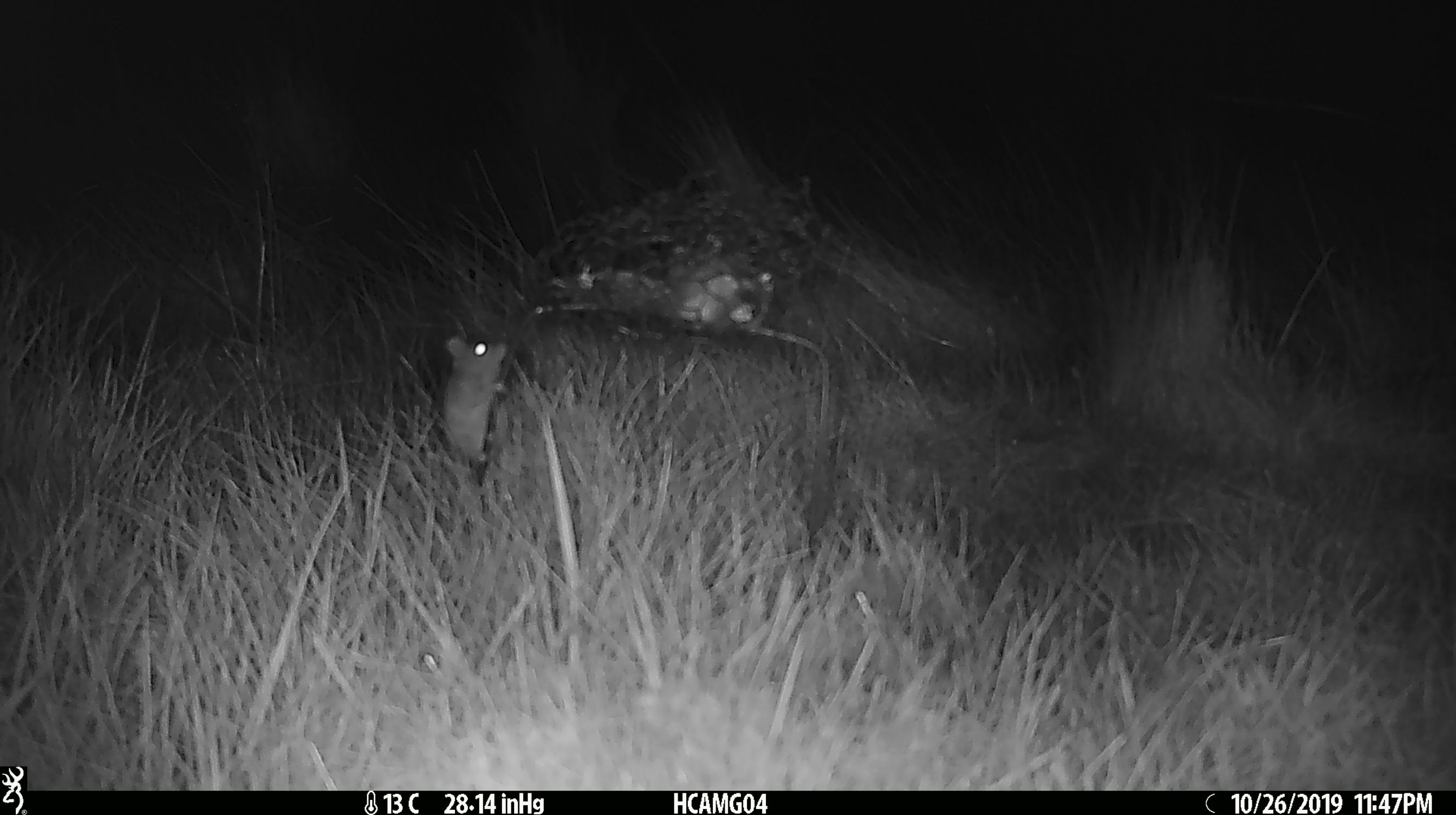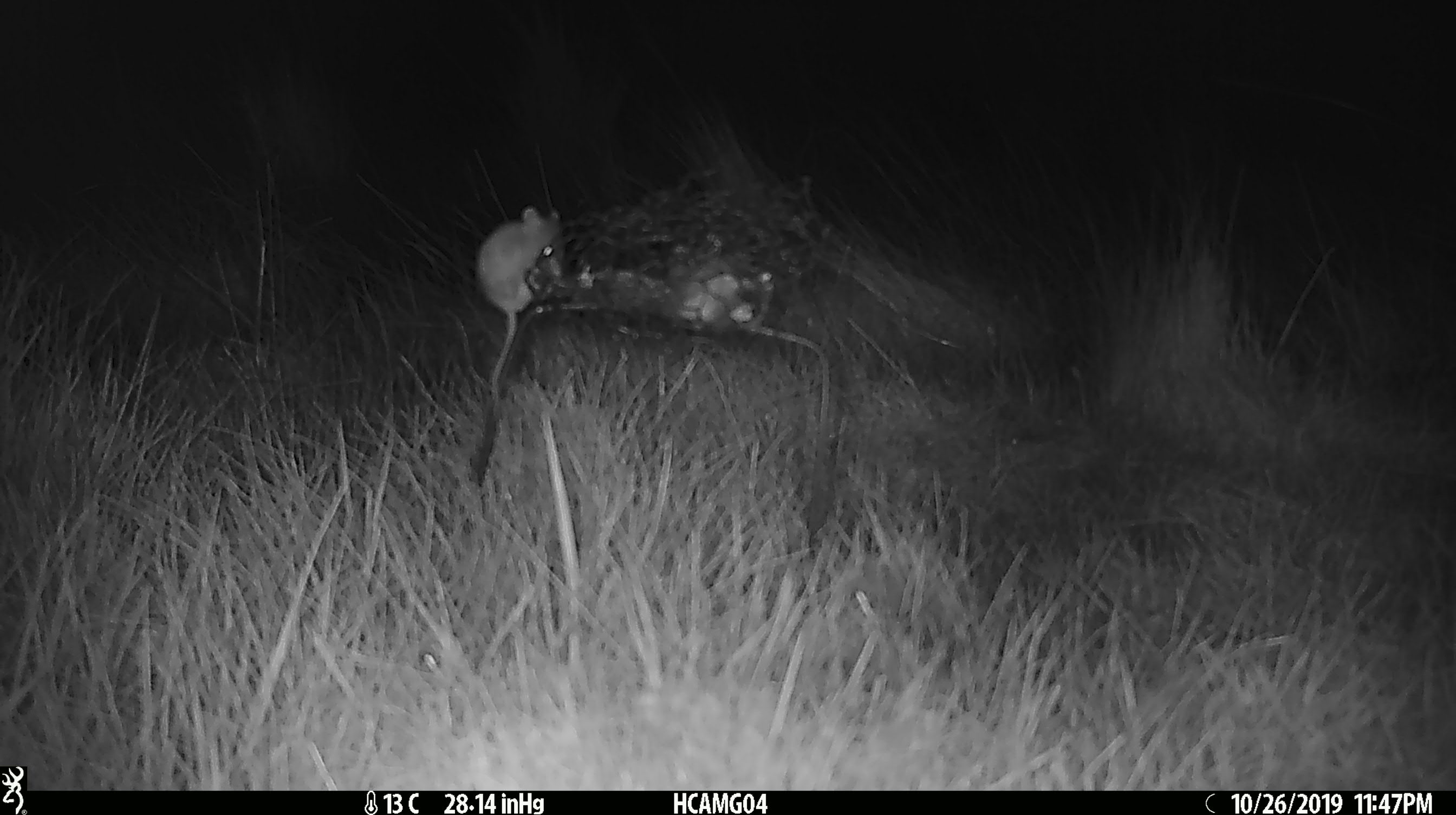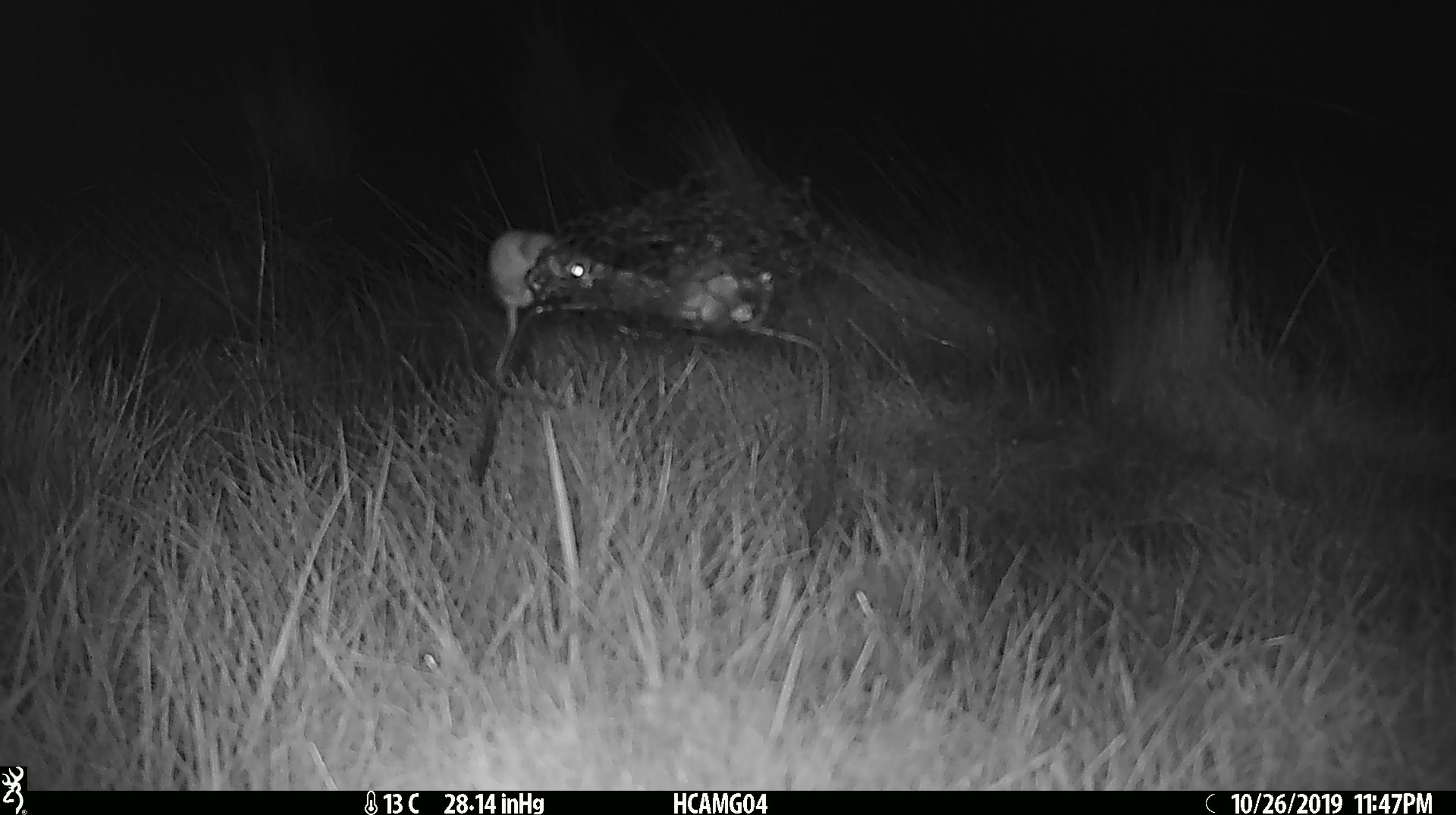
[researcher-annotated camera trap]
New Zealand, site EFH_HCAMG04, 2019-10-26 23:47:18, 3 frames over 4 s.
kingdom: Animalia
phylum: Chordata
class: Mammalia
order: Rodentia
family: Muridae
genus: Mus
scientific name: Mus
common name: mouse